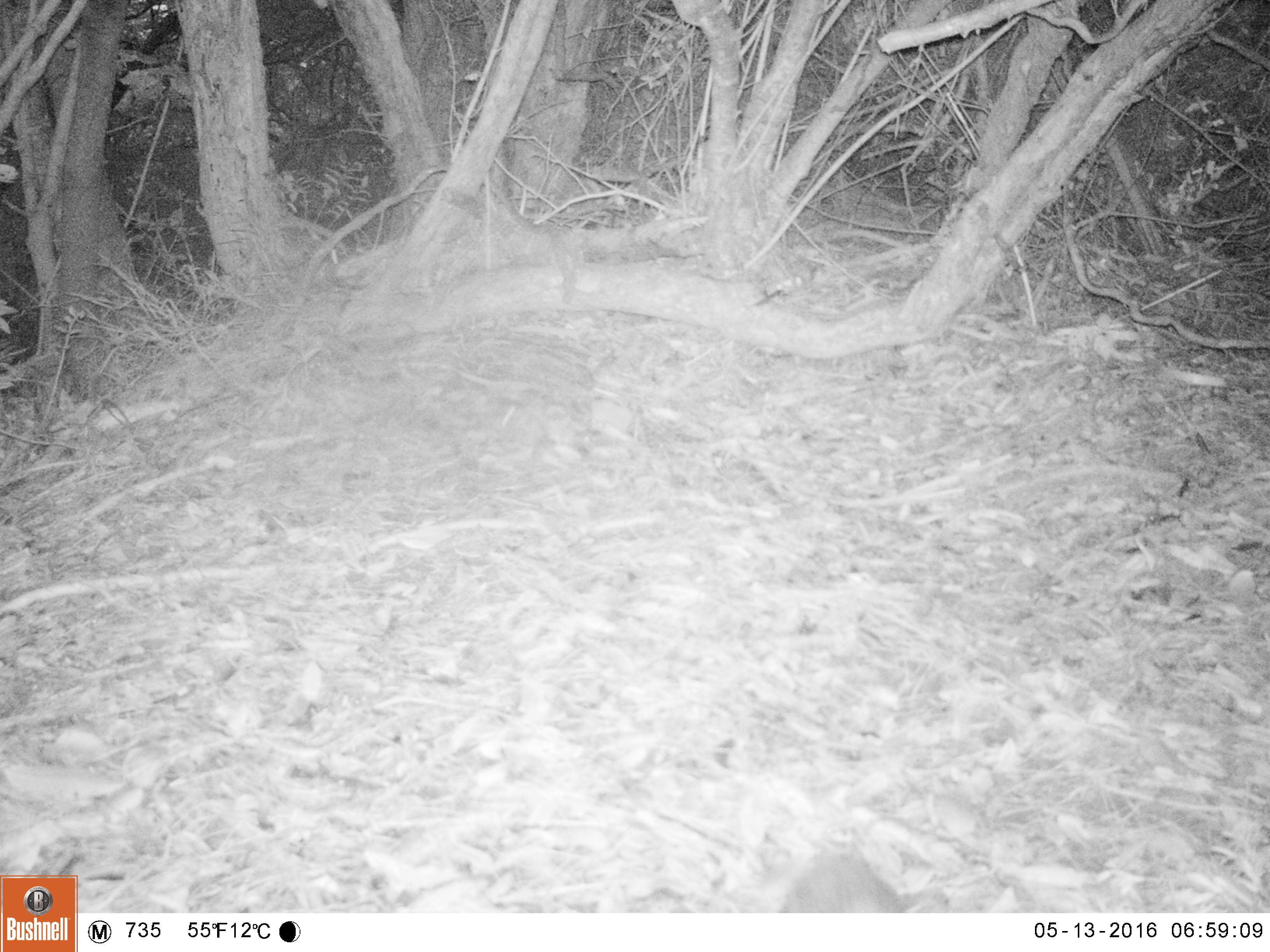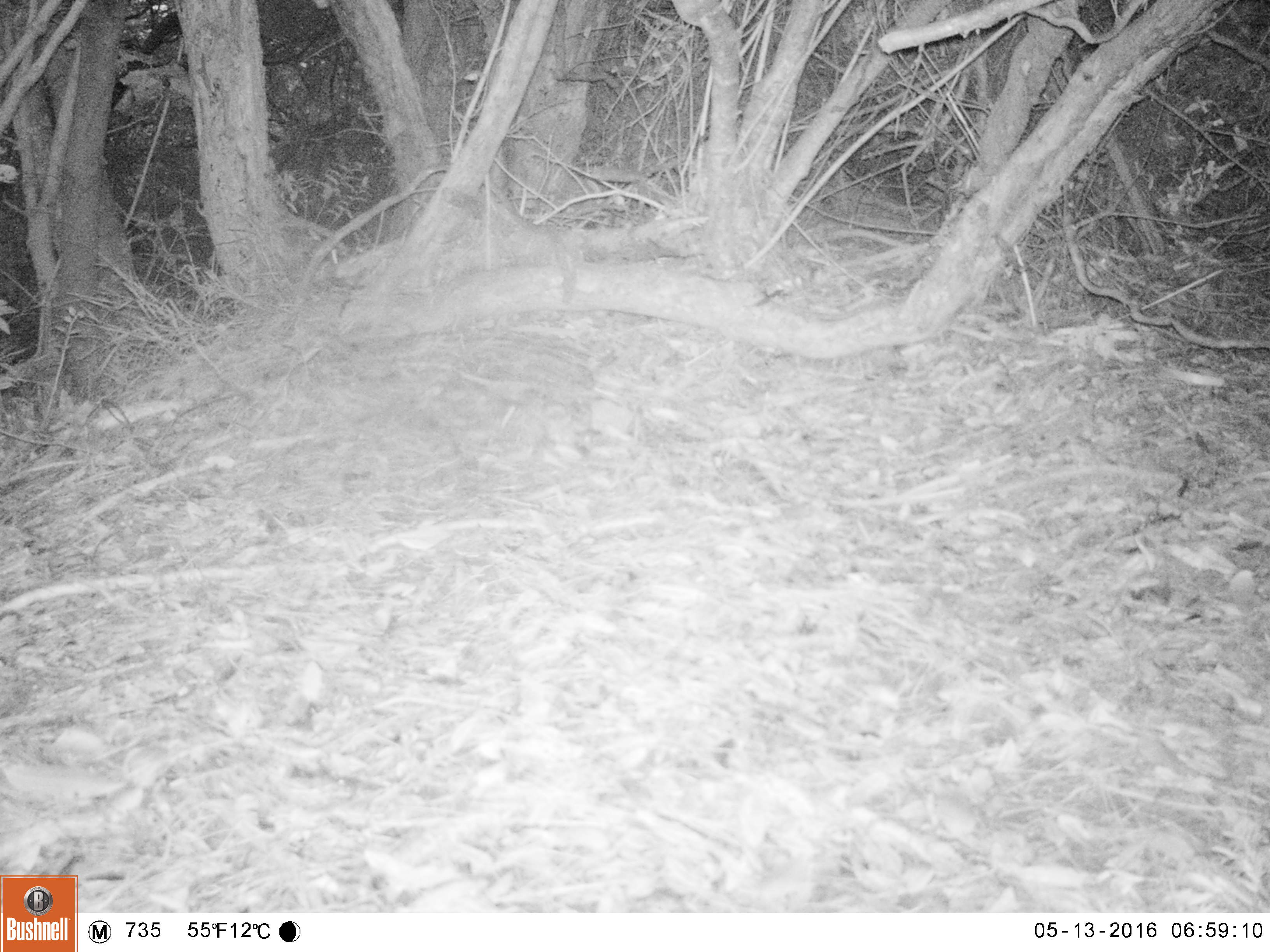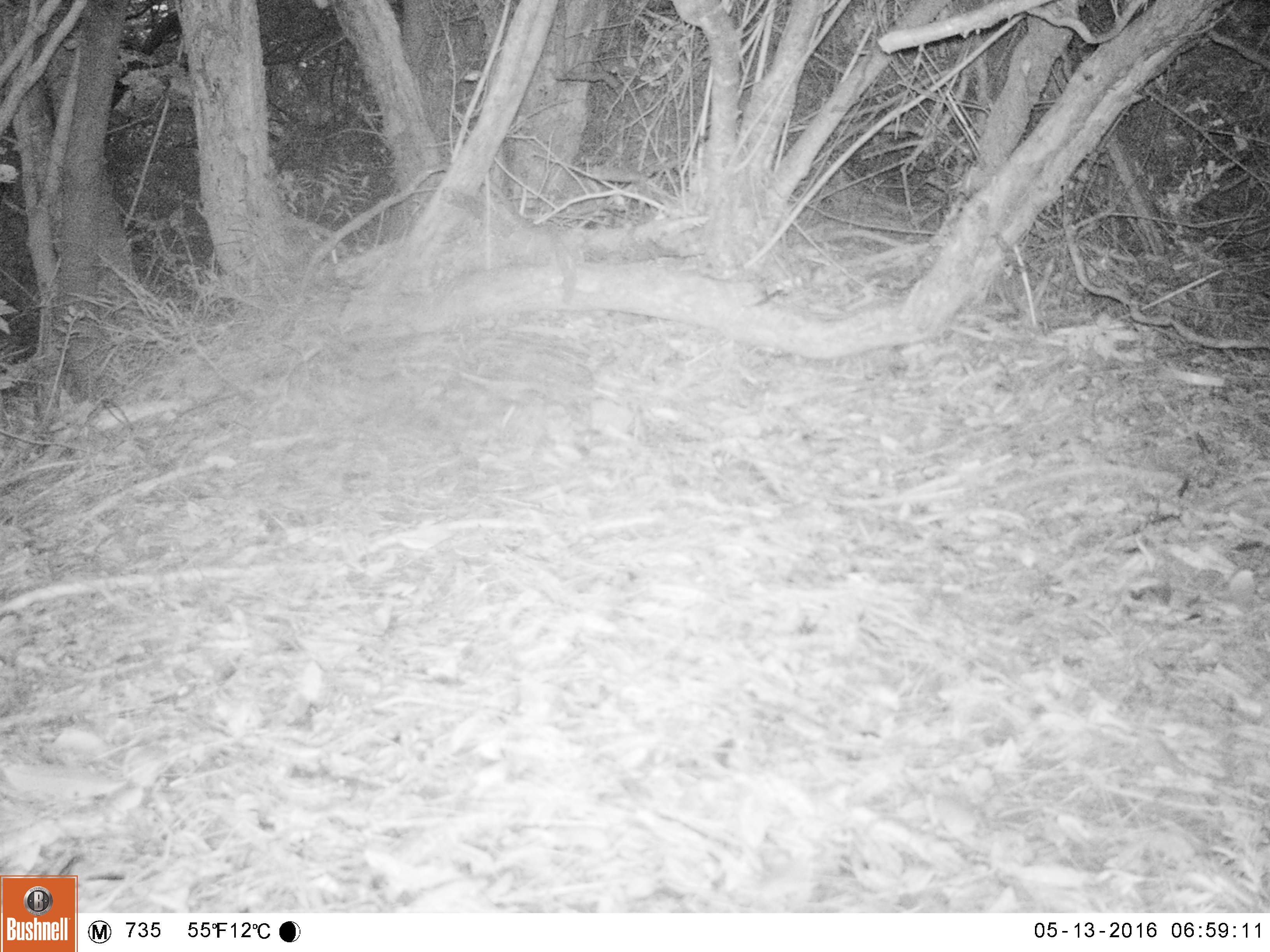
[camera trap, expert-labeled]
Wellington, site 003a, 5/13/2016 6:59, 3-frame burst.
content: unidentified animal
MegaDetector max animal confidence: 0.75